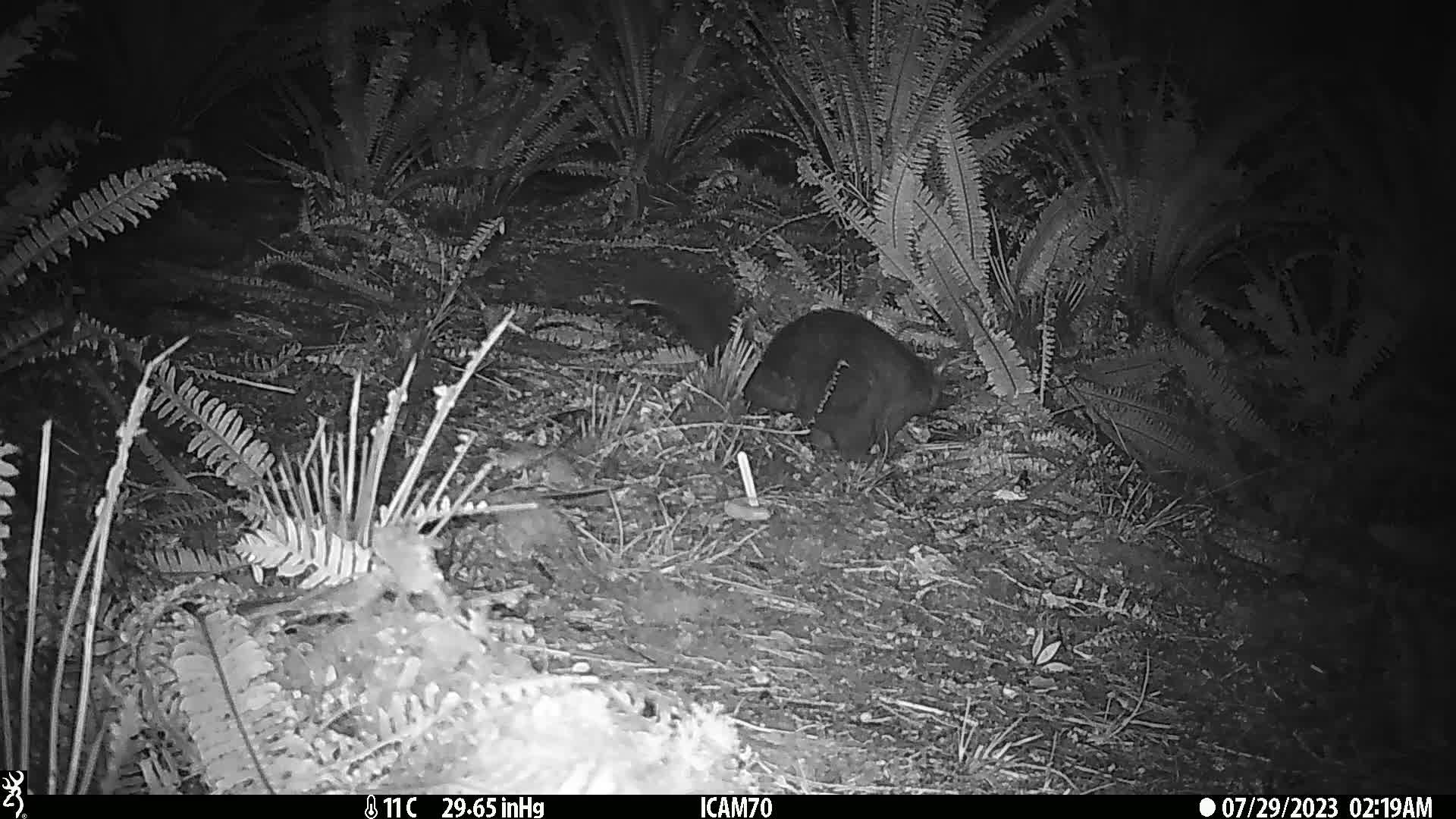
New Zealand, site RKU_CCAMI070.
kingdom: Animalia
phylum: Chordata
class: Mammalia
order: Diprotodontia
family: Phalangeridae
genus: Trichosurus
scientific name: Trichosurus vulpecula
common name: common brushtail possum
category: possum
Possum (common brushtail possum) (Trichosurus vulpecula).